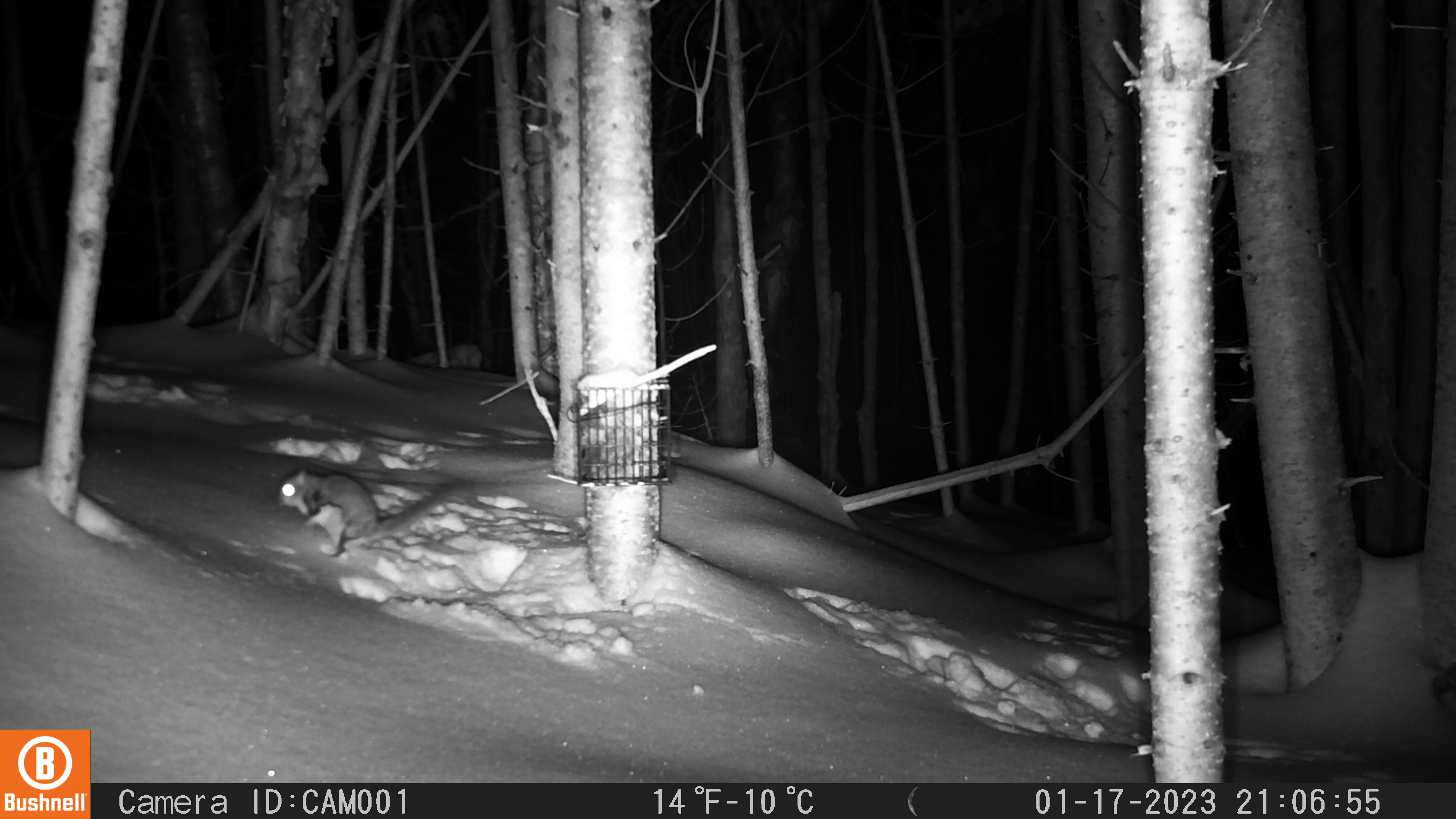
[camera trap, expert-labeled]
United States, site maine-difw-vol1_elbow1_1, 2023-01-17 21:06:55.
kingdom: Animalia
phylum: Chordata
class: Mammalia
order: Rodentia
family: Sciuridae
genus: Glaucomys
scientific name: Glaucomys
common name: flying squirrel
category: flying squirrel sp.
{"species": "flying squirrel sp. (flying squirrel) (Glaucomys)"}